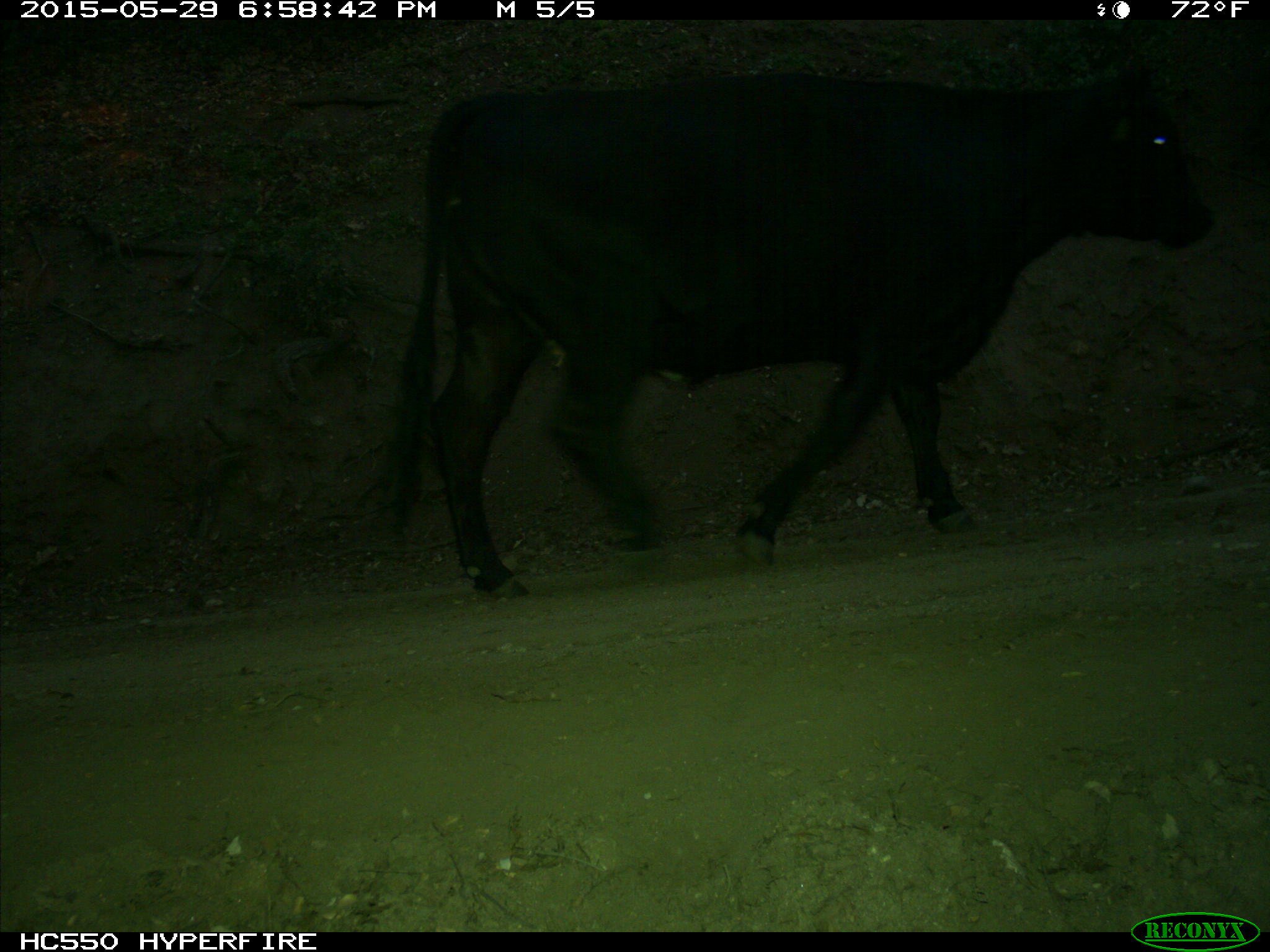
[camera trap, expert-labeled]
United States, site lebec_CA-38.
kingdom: Animalia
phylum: Chordata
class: Mammalia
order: Artiodactyla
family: Bovidae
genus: Bos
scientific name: Bos taurus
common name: domestic cow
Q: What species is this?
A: Bos taurus (domestic cow).